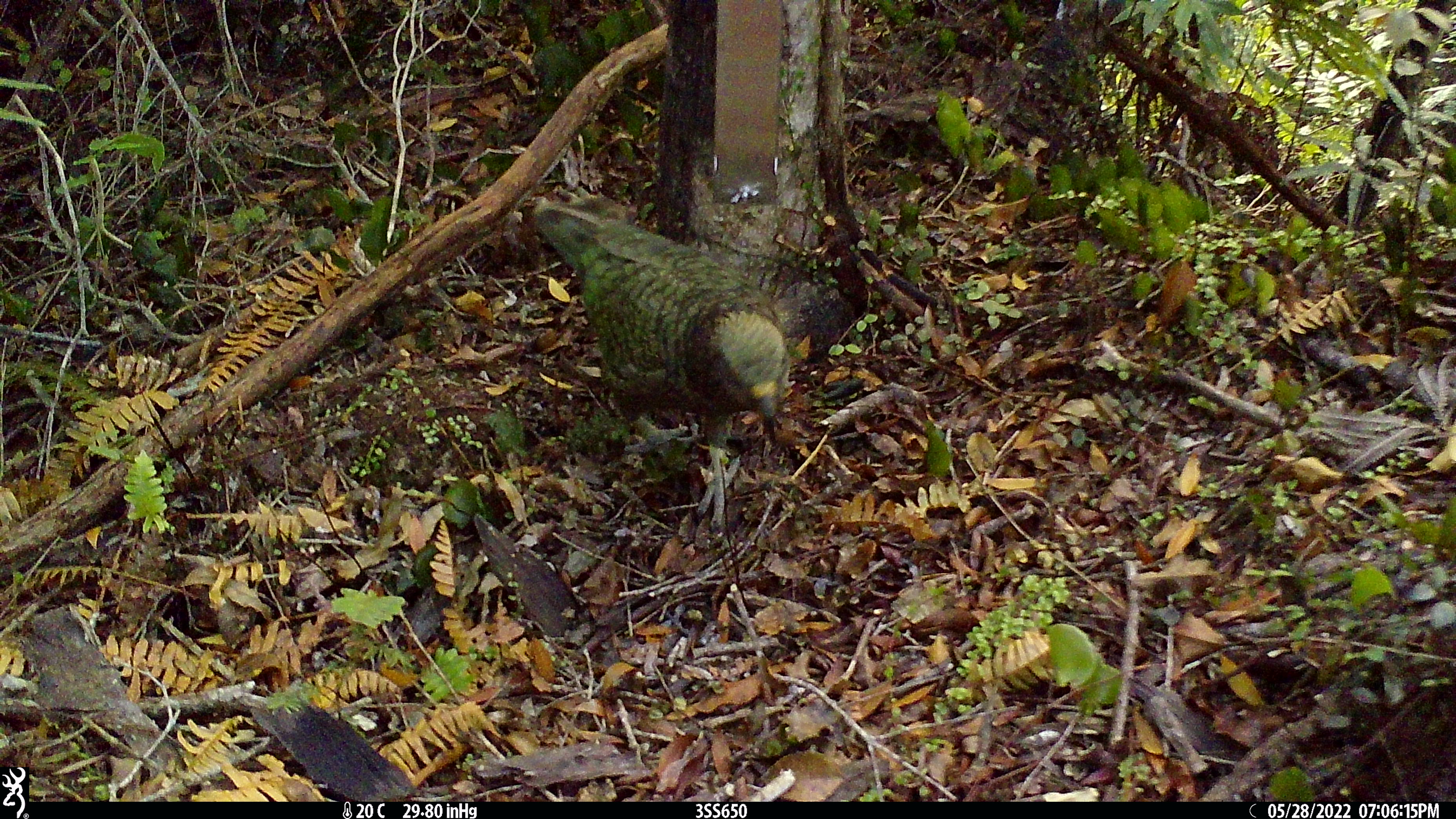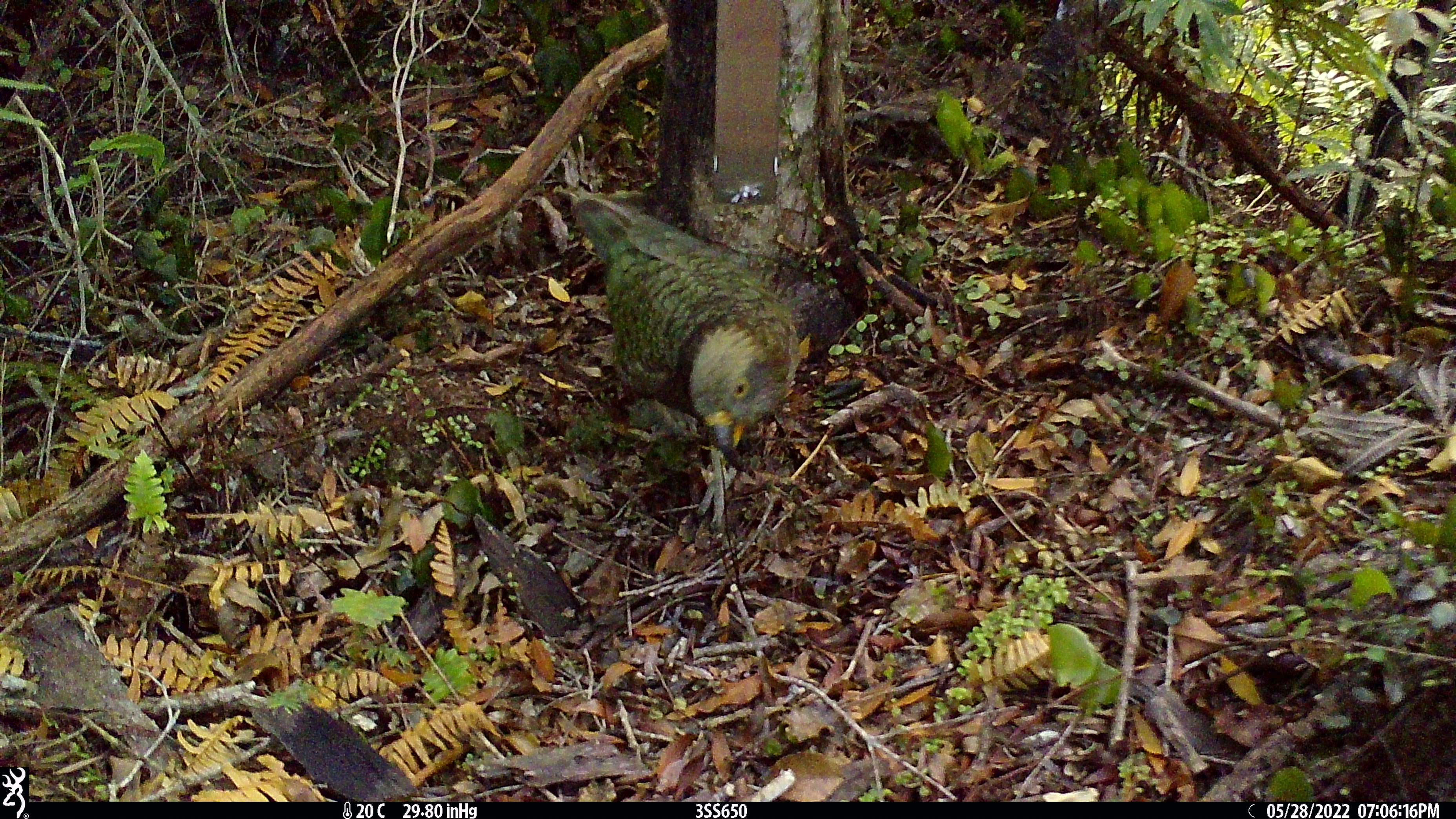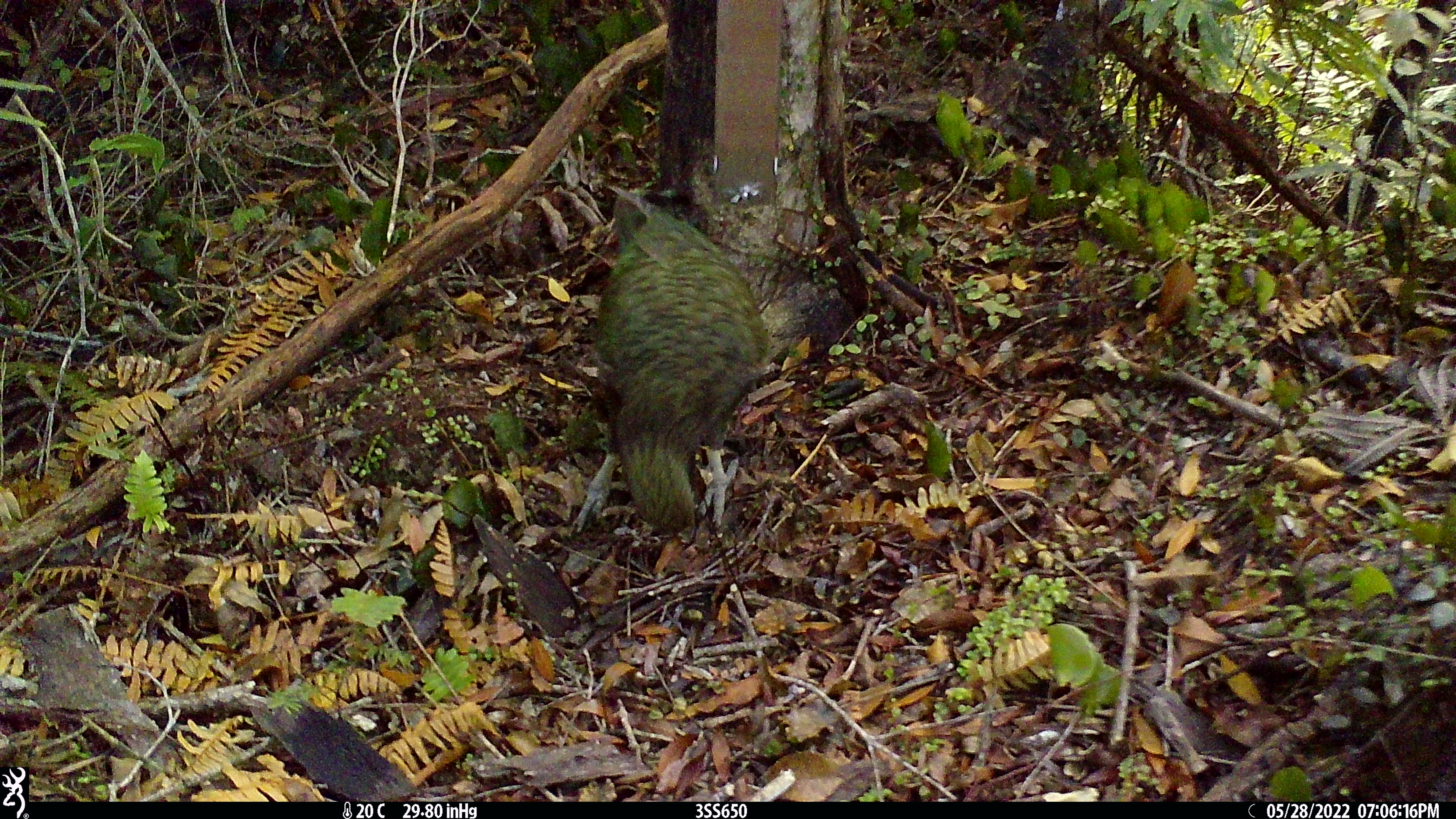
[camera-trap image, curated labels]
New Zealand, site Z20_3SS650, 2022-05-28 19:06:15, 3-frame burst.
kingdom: Animalia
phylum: Chordata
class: Aves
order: Psittaciformes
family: Strigopidae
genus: Nestor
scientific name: Nestor notabilis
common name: kea